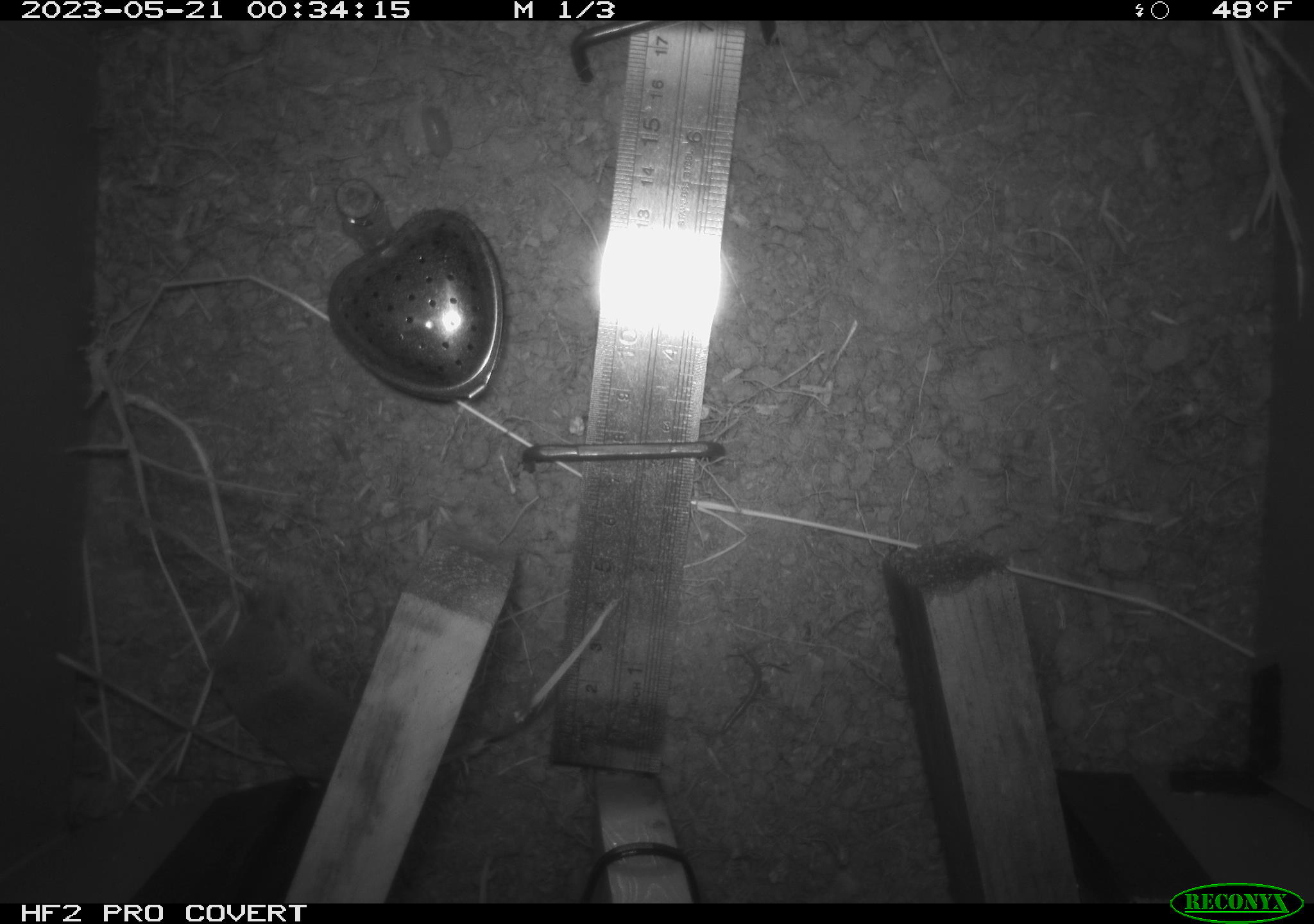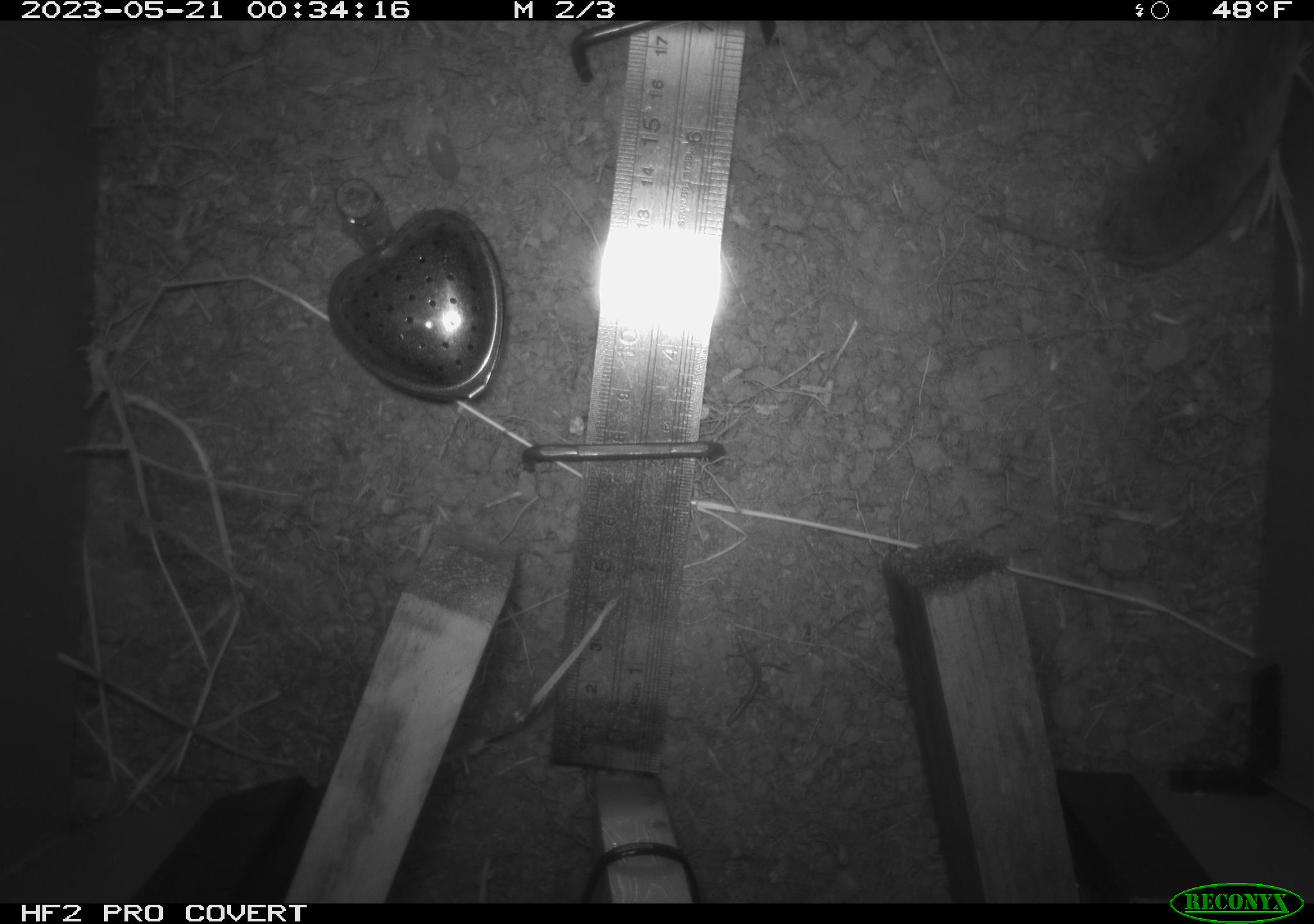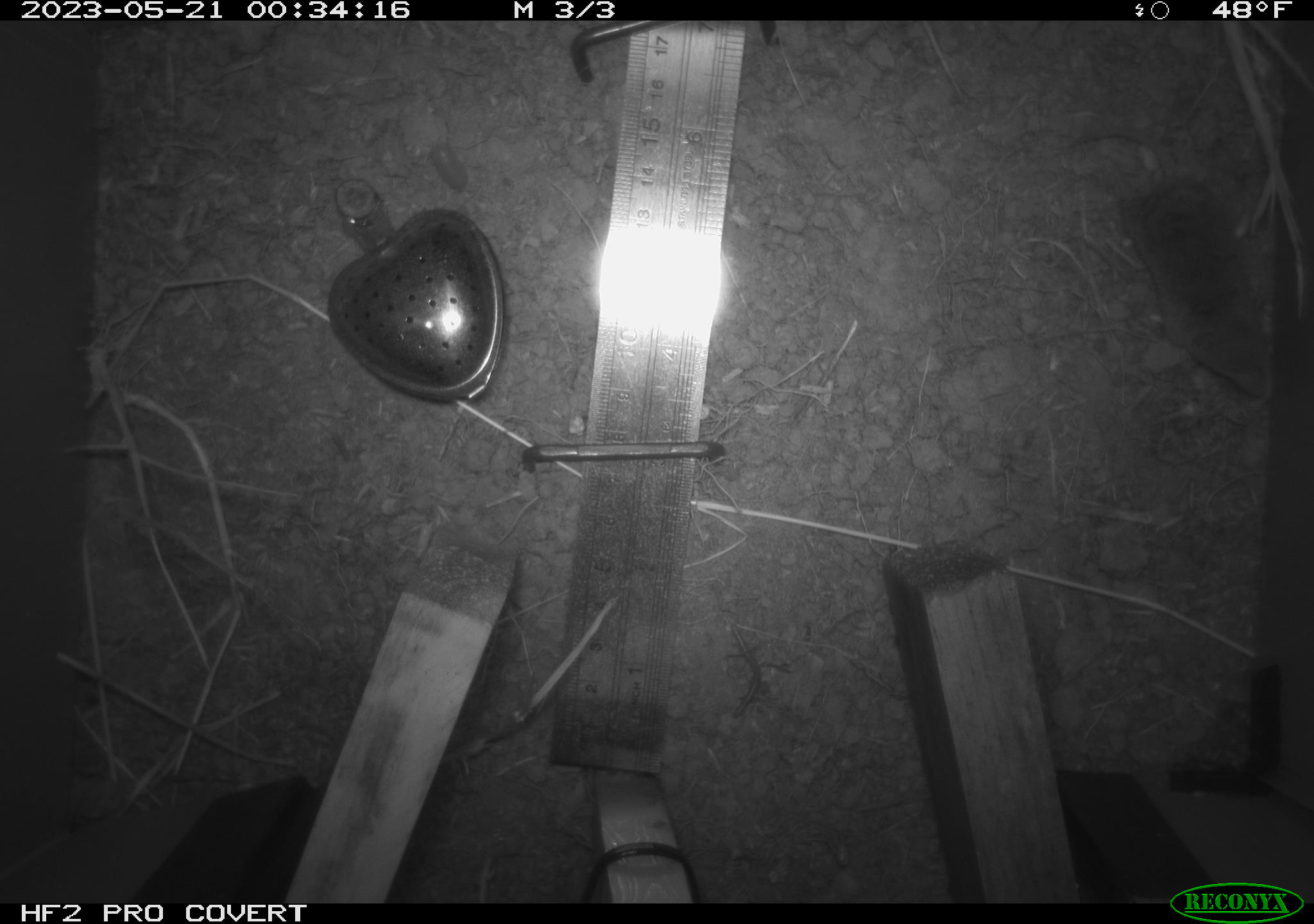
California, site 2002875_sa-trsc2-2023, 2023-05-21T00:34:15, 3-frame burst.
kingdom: Animalia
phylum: Chordata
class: Mammalia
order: Rodentia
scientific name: Rodentia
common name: mouse species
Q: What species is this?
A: Mouse species (Rodentia).